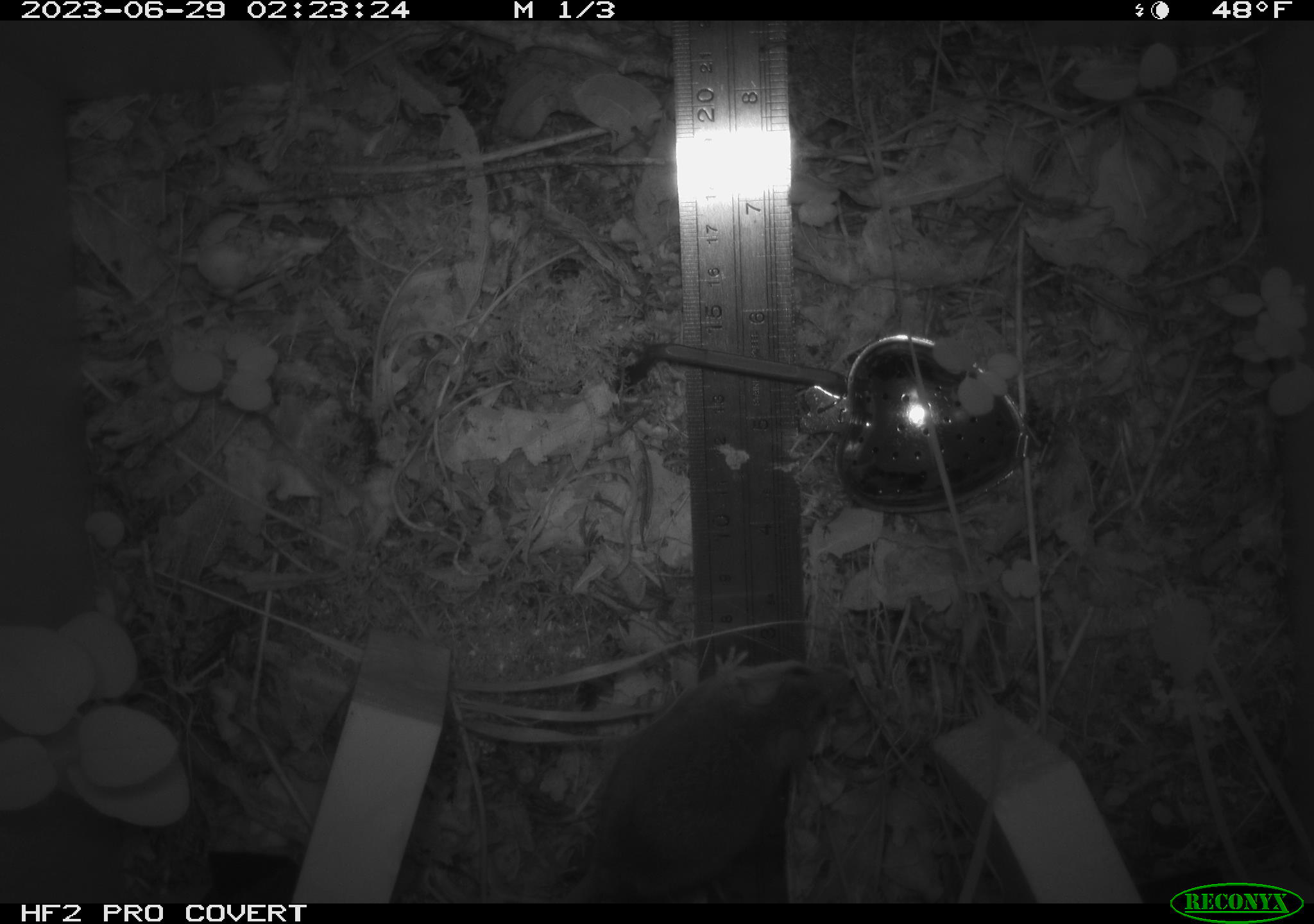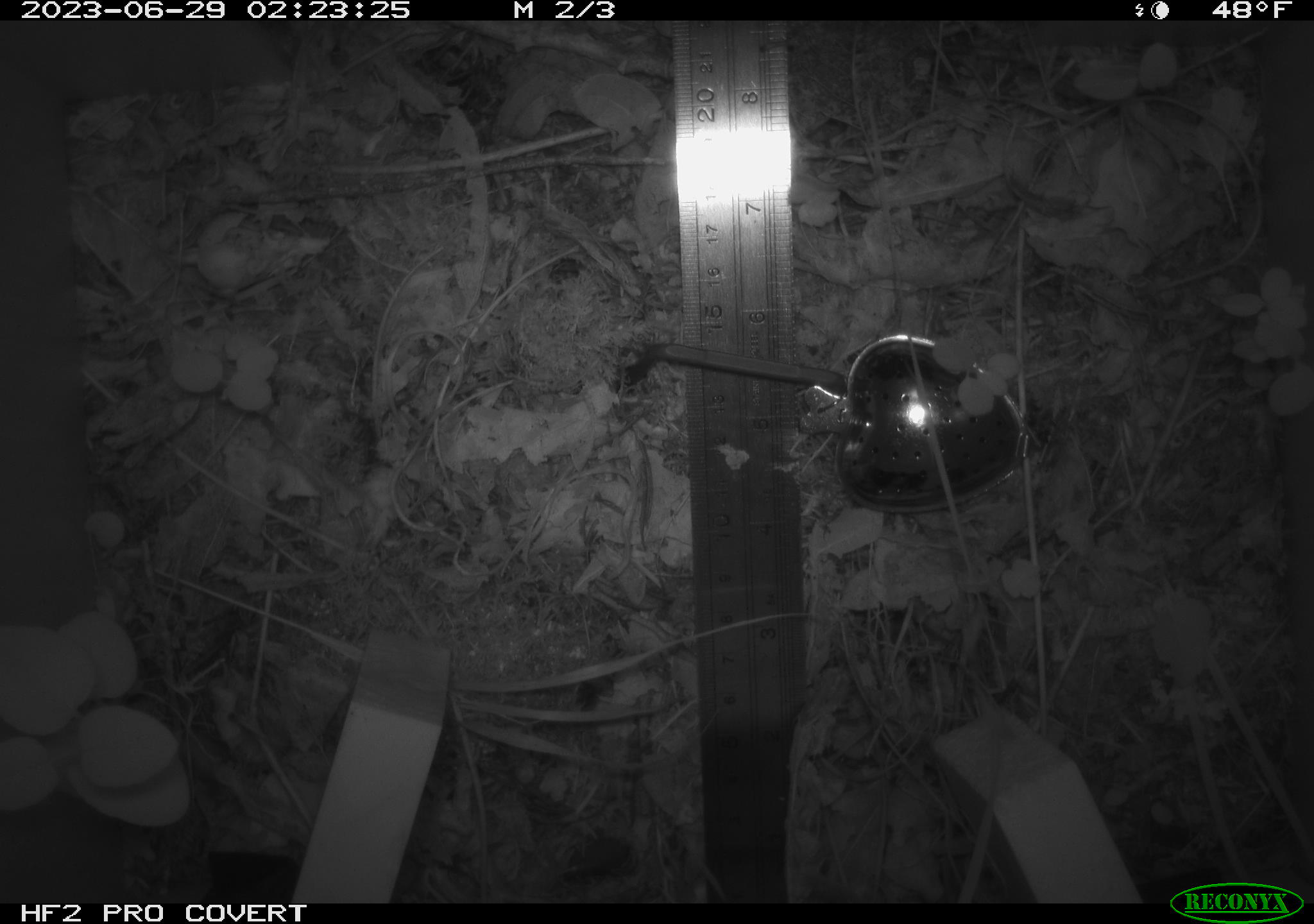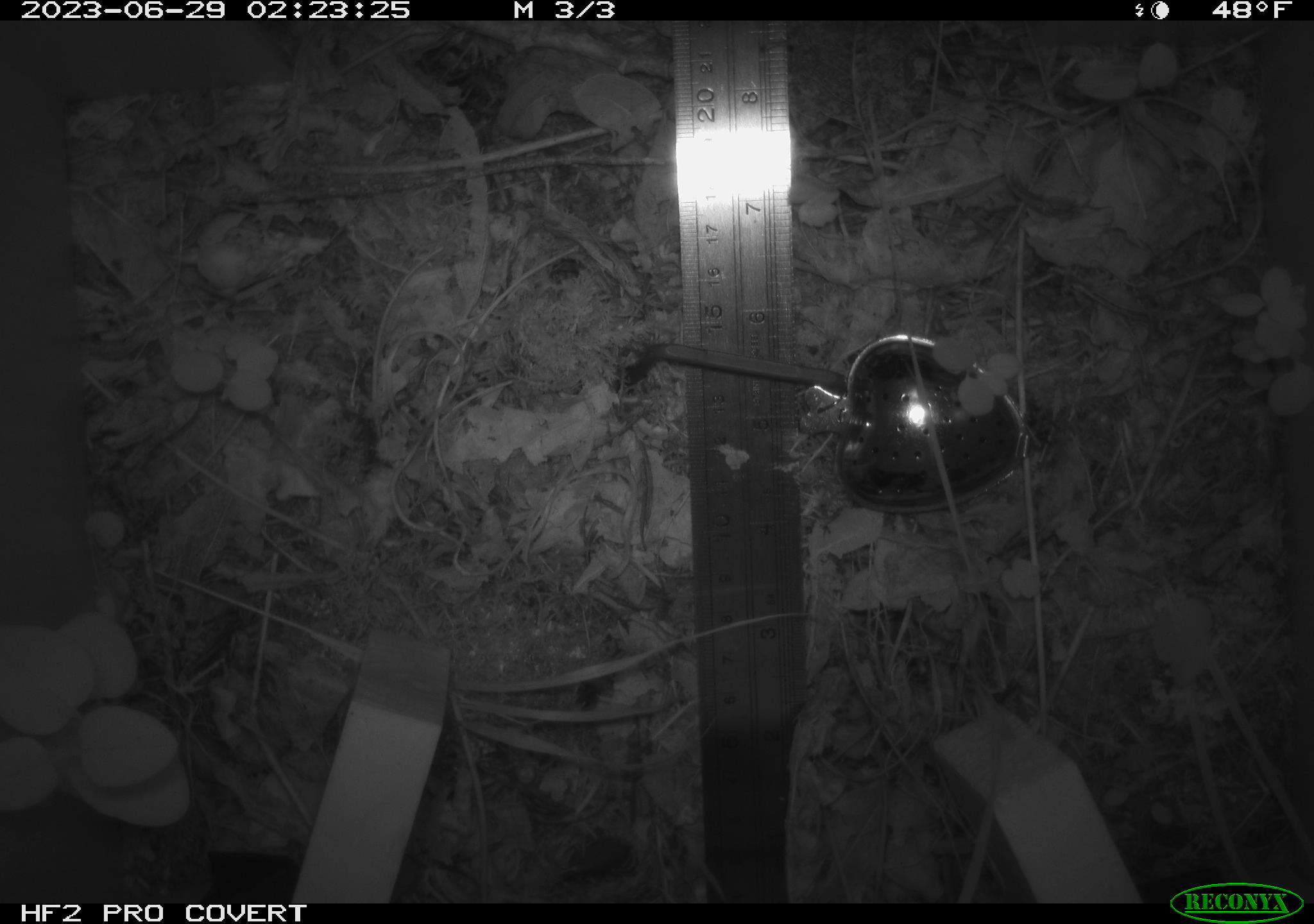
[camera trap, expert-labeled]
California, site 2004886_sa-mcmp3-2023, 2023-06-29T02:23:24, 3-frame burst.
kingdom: Animalia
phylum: Chordata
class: Mammalia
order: Rodentia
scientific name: Rodentia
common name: mouse species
Mouse species (Rodentia).